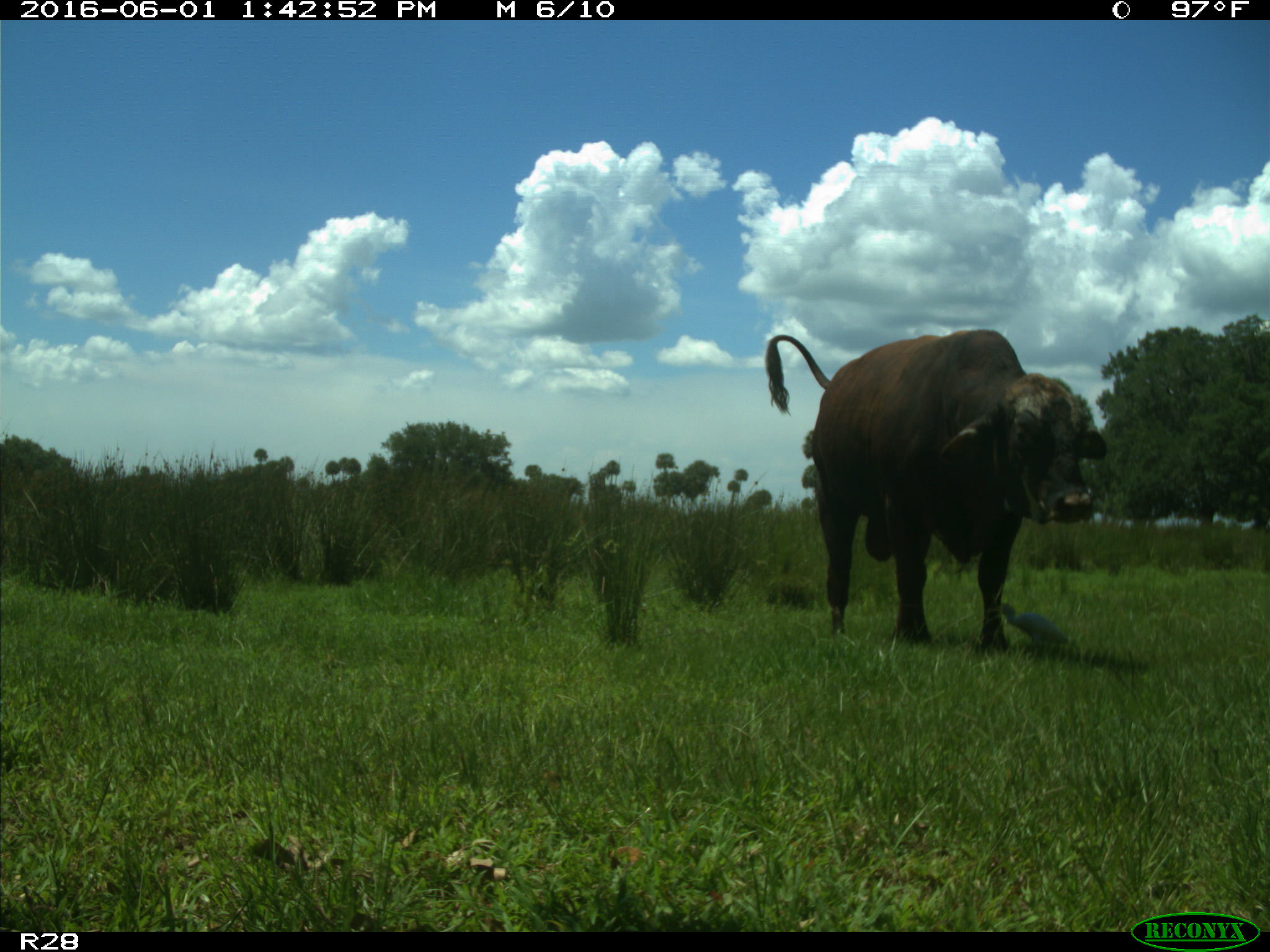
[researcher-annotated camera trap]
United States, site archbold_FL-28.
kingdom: Animalia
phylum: Chordata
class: Mammalia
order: Artiodactyla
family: Bovidae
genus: Bos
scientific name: Bos taurus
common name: domestic cow